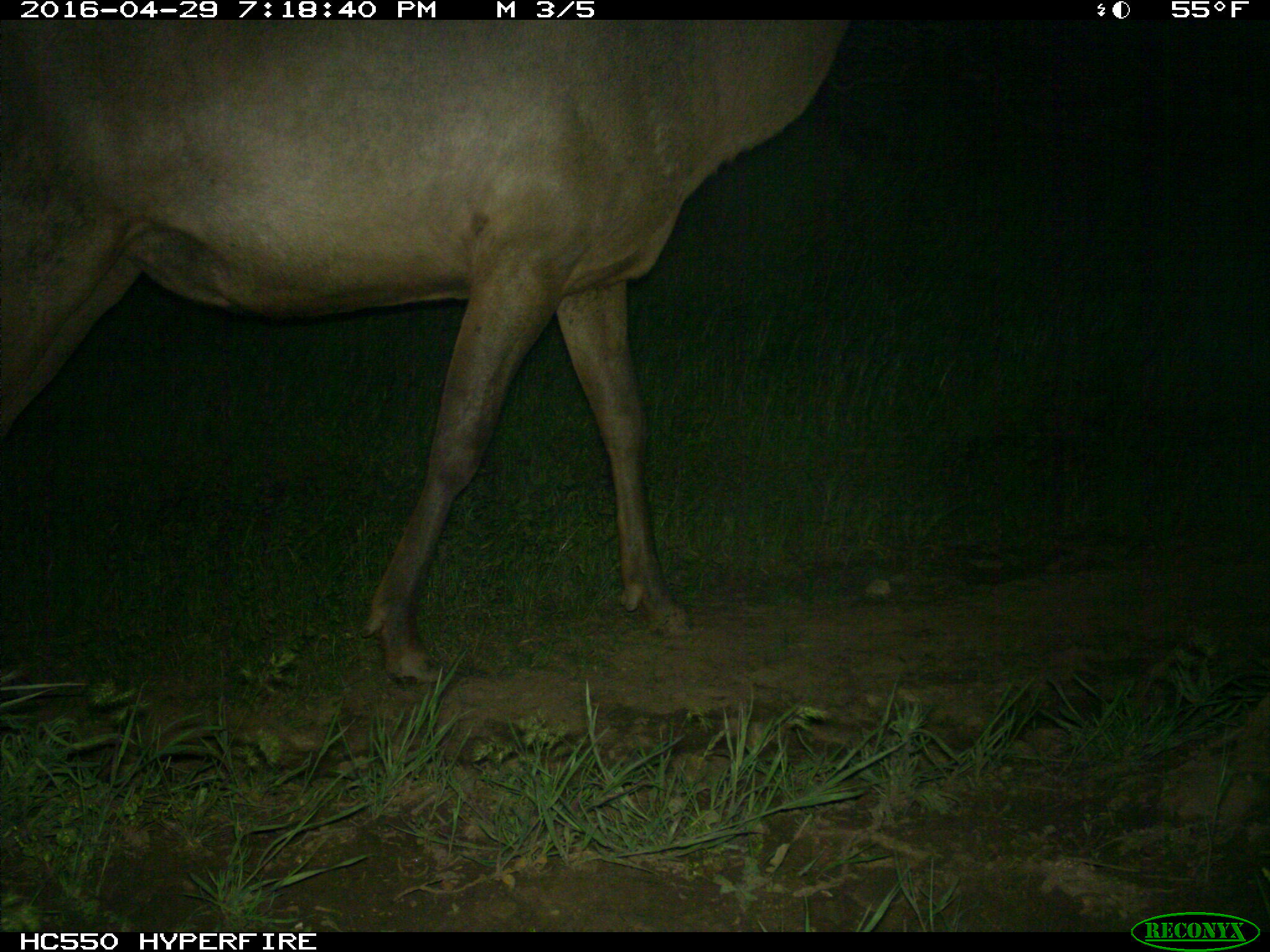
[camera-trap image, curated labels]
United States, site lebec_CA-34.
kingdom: Animalia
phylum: Chordata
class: Mammalia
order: Artiodactyla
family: Cervidae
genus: Cervus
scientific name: Cervus canadensis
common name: elk